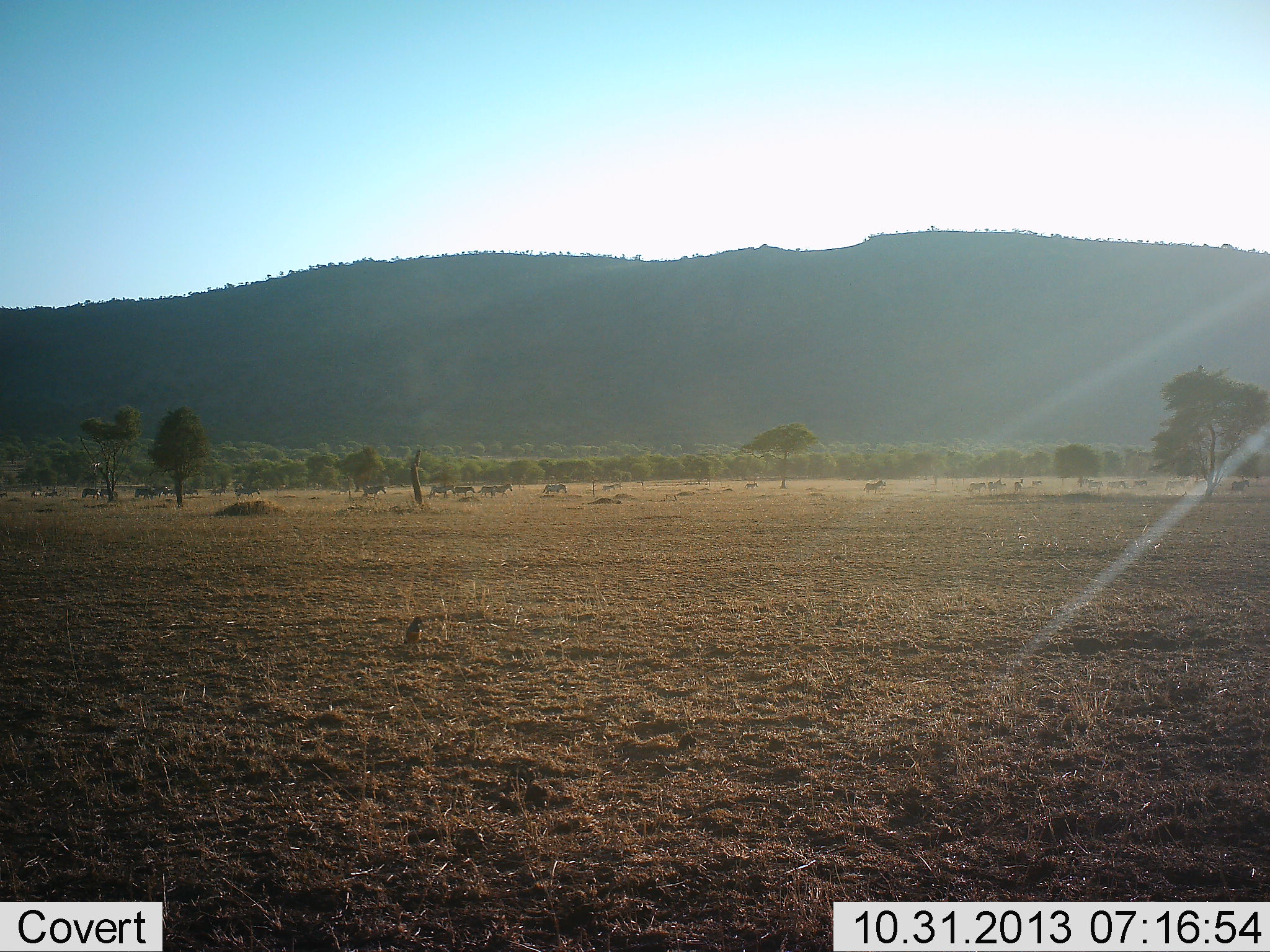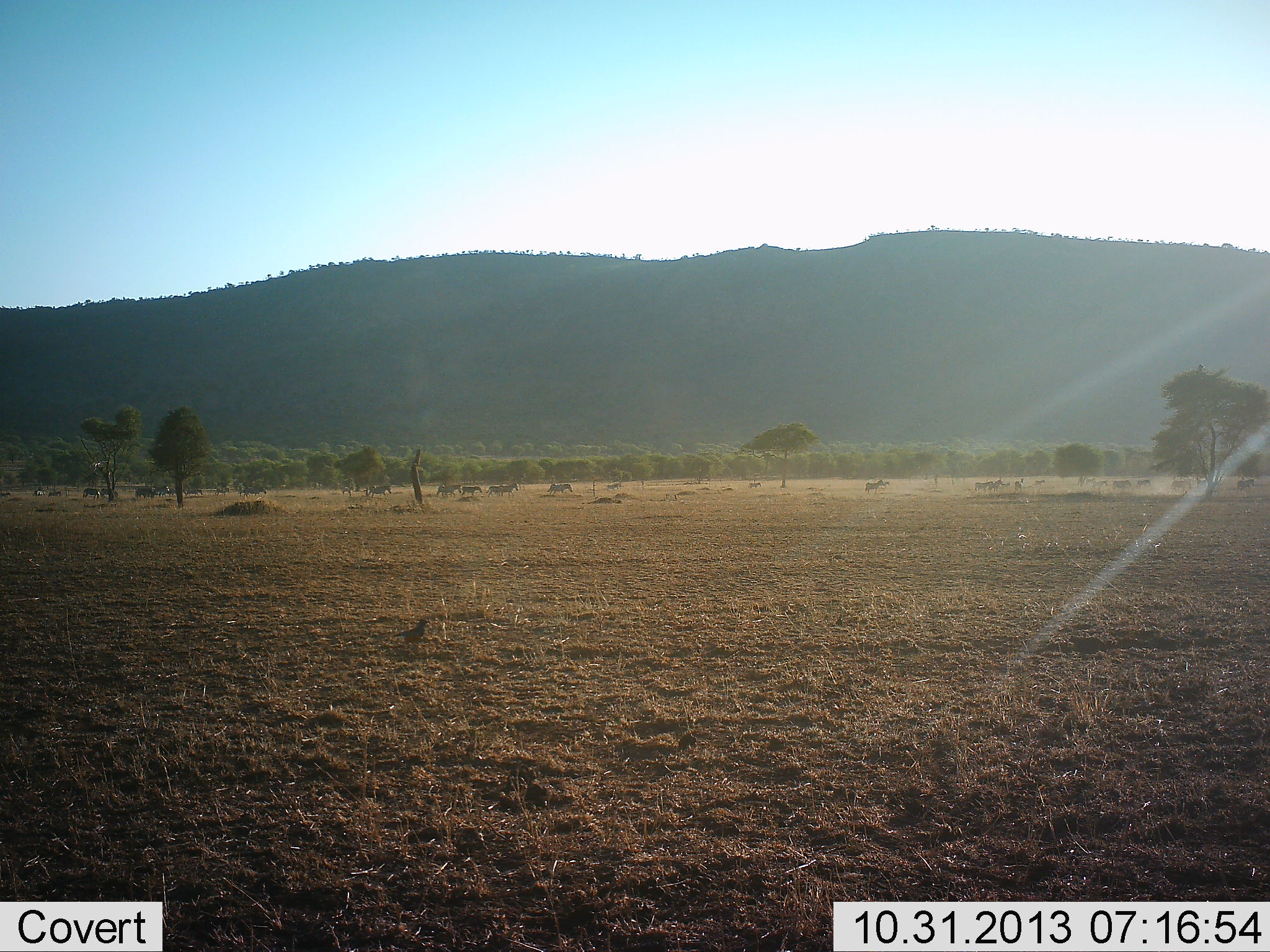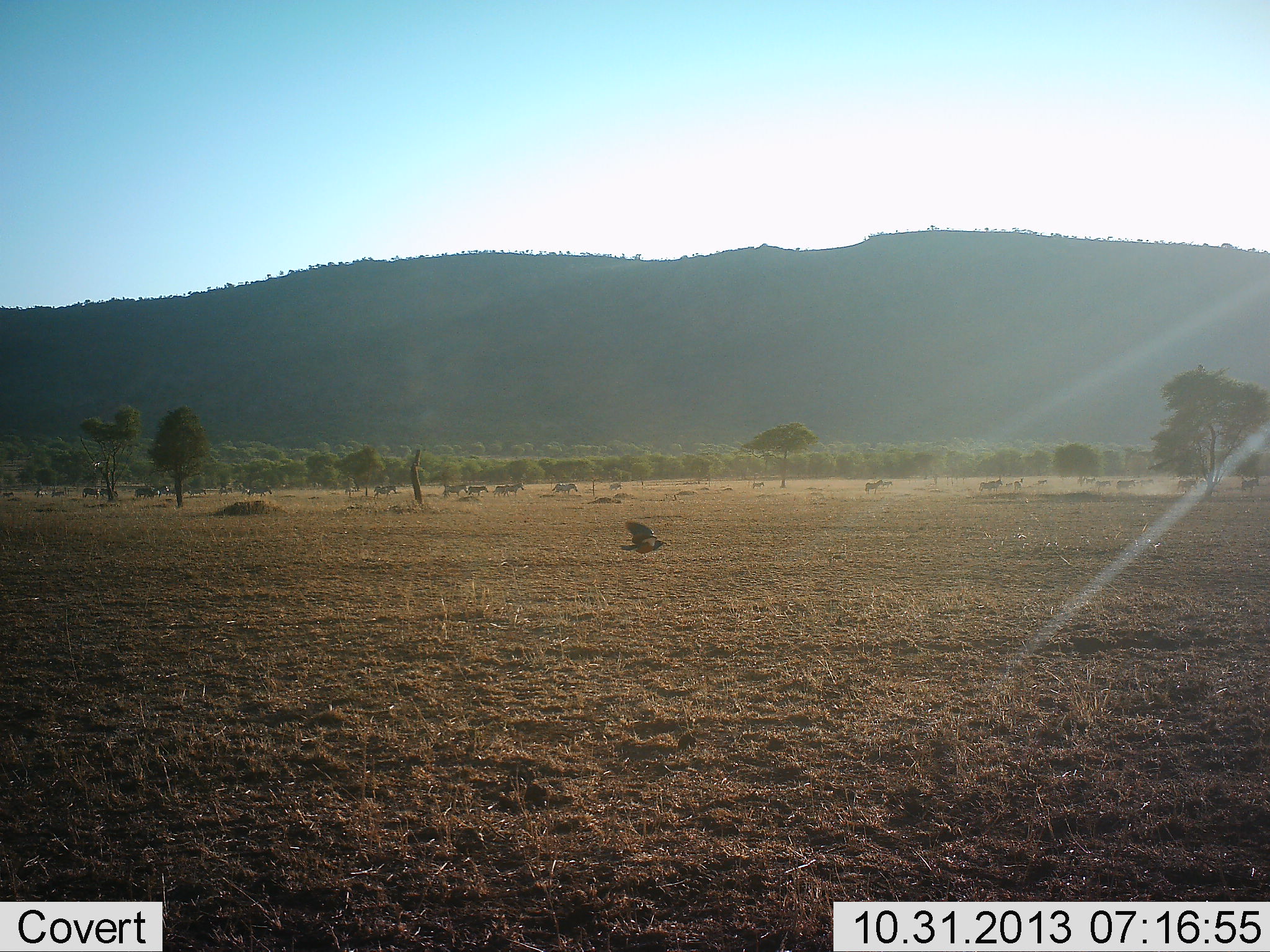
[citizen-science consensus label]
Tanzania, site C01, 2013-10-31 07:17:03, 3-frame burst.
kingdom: Animalia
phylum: Chordata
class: Aves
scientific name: Aves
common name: bird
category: otherbird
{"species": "otherbird (bird) (Aves)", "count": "1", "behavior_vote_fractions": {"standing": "23%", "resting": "0%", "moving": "92%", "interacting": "0%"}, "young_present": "0%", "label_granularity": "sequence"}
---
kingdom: Animalia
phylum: Chordata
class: Mammalia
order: Perissodactyla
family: Equidae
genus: Equus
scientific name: Equus quagga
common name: plains zebra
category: zebra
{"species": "zebra (plains zebra) (Equus quagga)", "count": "11-50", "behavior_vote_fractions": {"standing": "0%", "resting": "0%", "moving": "100%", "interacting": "0%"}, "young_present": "0%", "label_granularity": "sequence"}